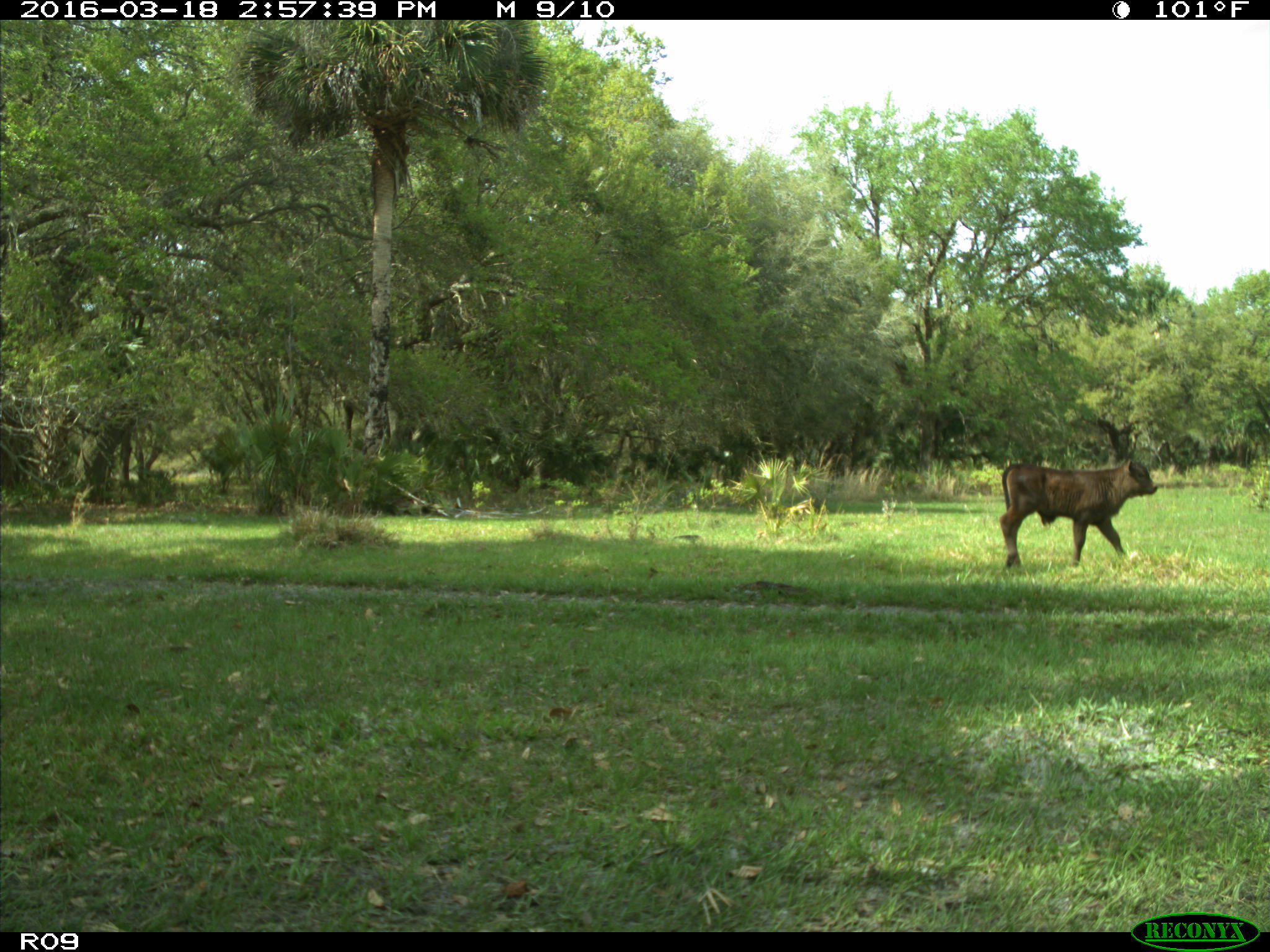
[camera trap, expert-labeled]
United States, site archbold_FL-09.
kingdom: Animalia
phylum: Chordata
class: Mammalia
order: Artiodactyla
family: Bovidae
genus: Bos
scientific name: Bos taurus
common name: domestic cow